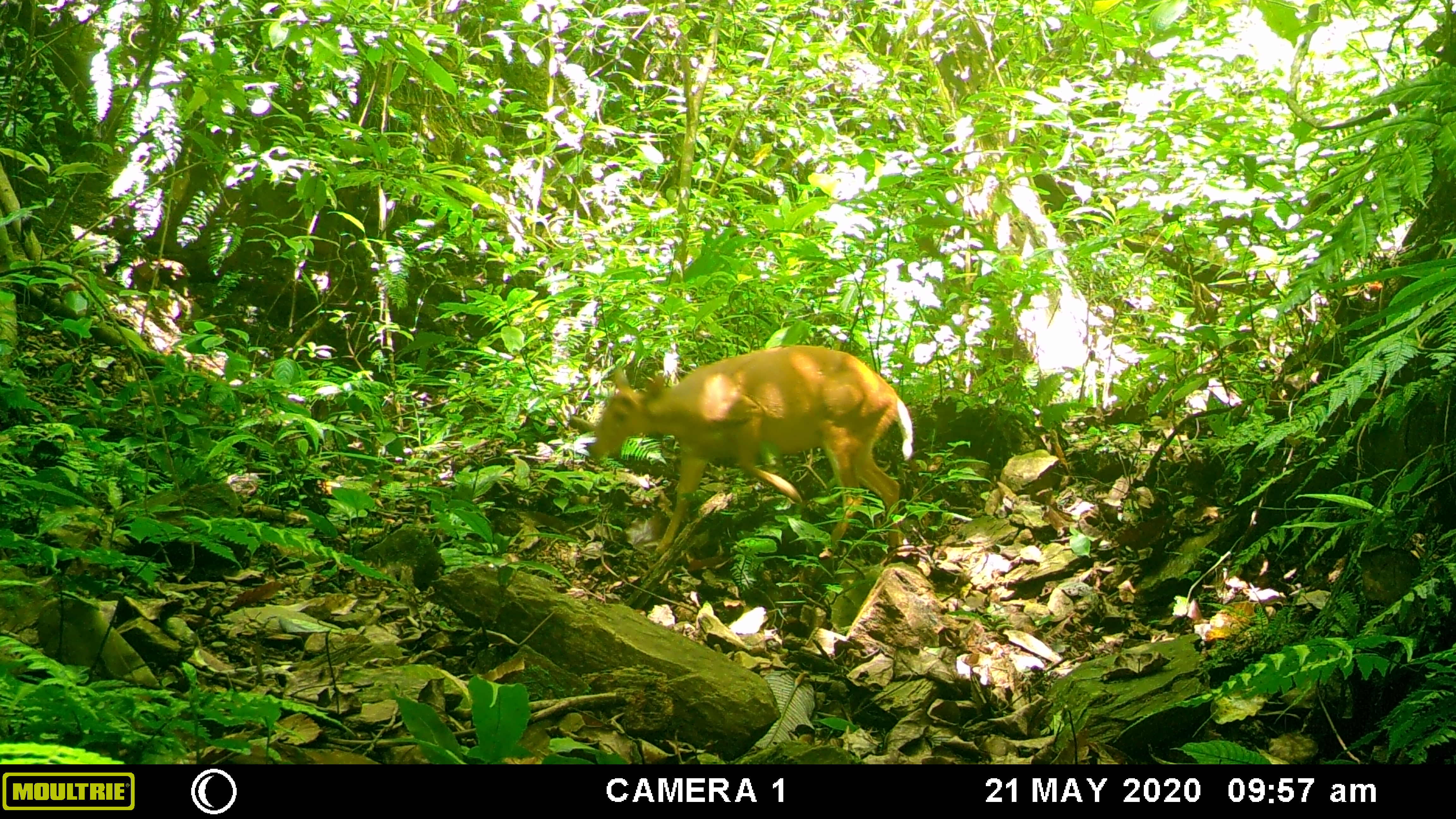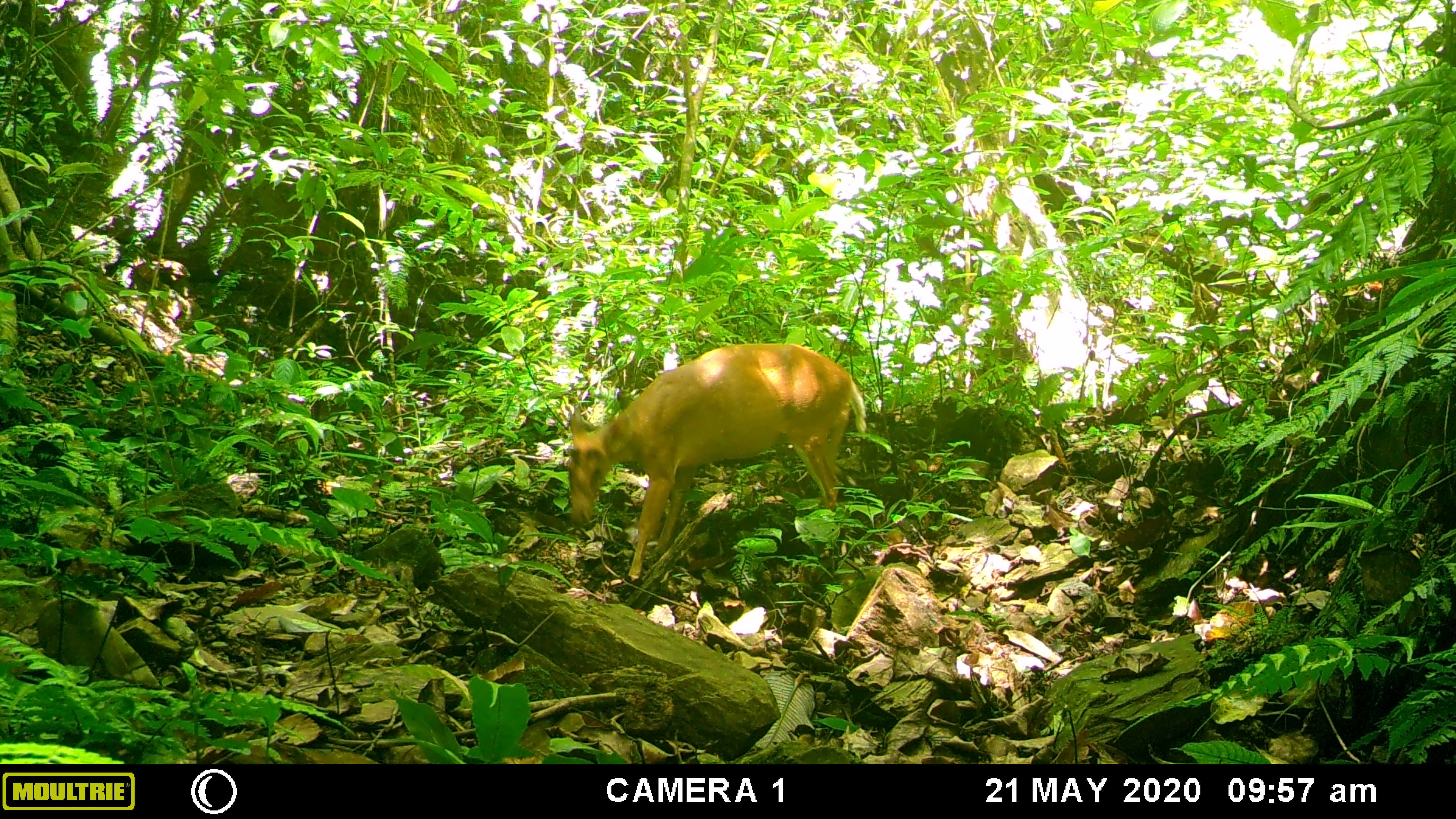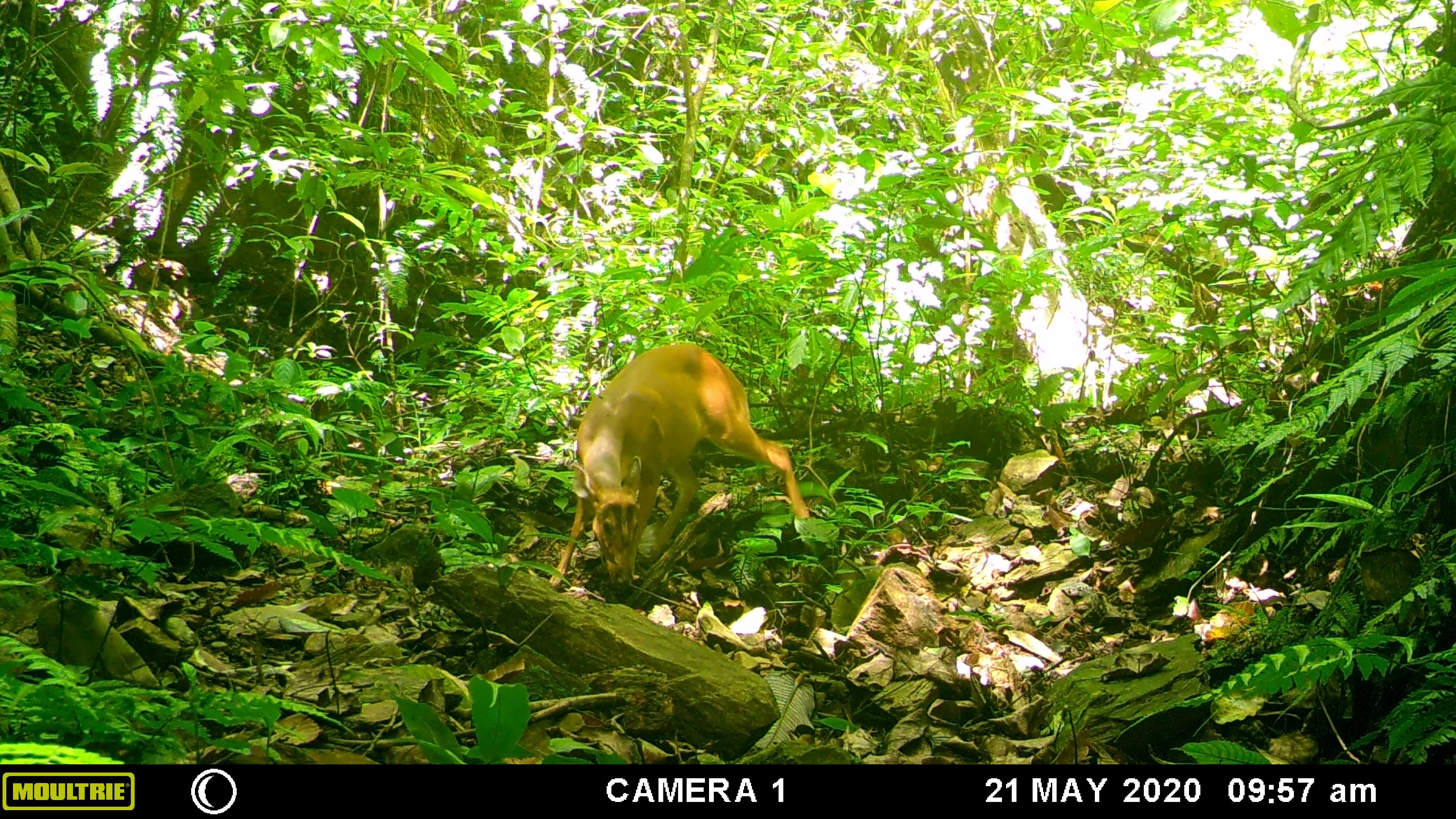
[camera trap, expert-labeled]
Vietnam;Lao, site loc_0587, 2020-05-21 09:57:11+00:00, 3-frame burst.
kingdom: Animalia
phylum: Chordata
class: Mammalia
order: Artiodactyla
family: Cervidae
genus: Muntiacus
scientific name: Muntiacus muntjak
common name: red muntjac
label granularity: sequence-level